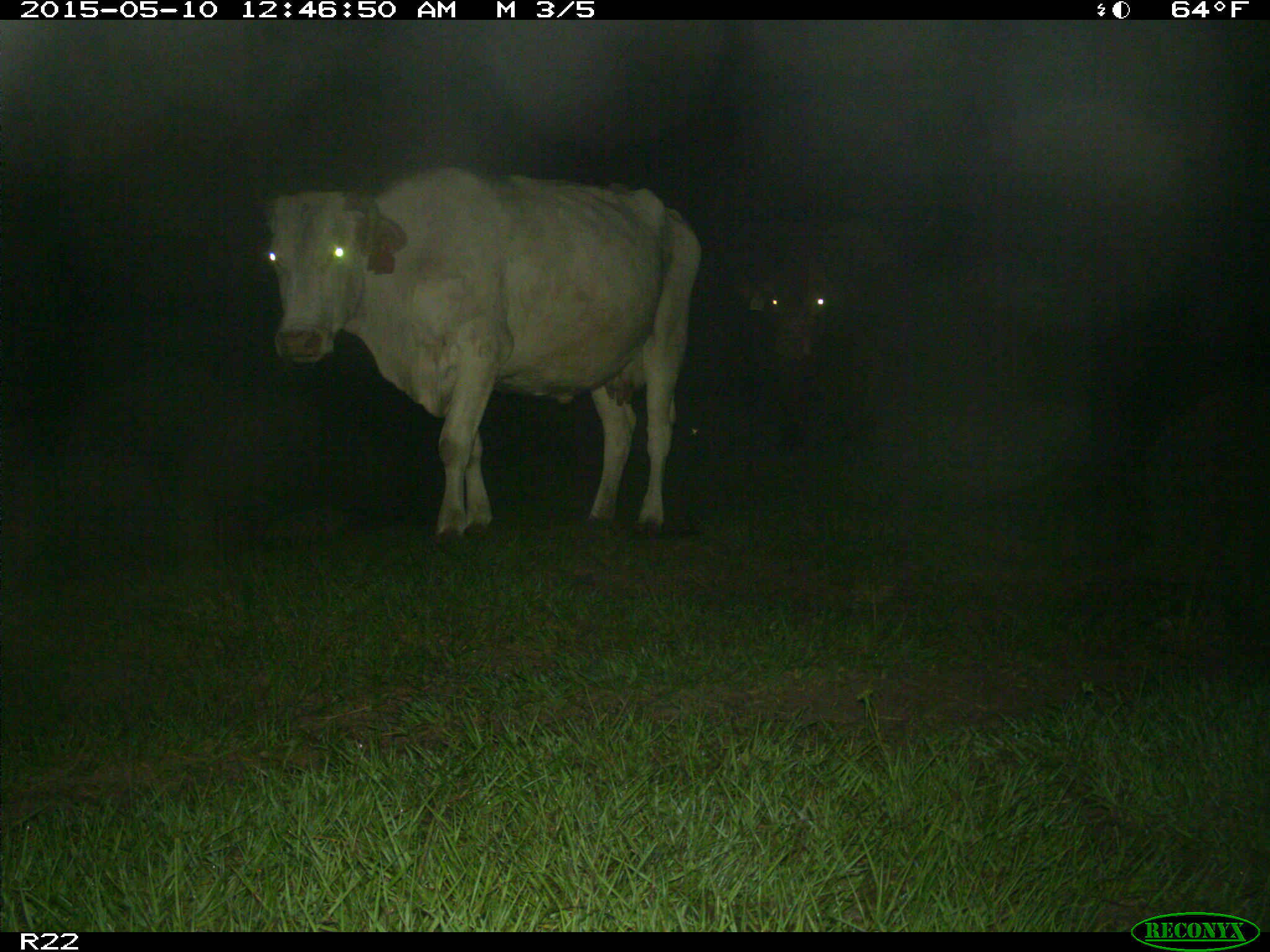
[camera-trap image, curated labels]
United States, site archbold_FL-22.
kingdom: Animalia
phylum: Chordata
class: Mammalia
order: Artiodactyla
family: Bovidae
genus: Bos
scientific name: Bos taurus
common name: domestic cow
Bos taurus (domestic cow).